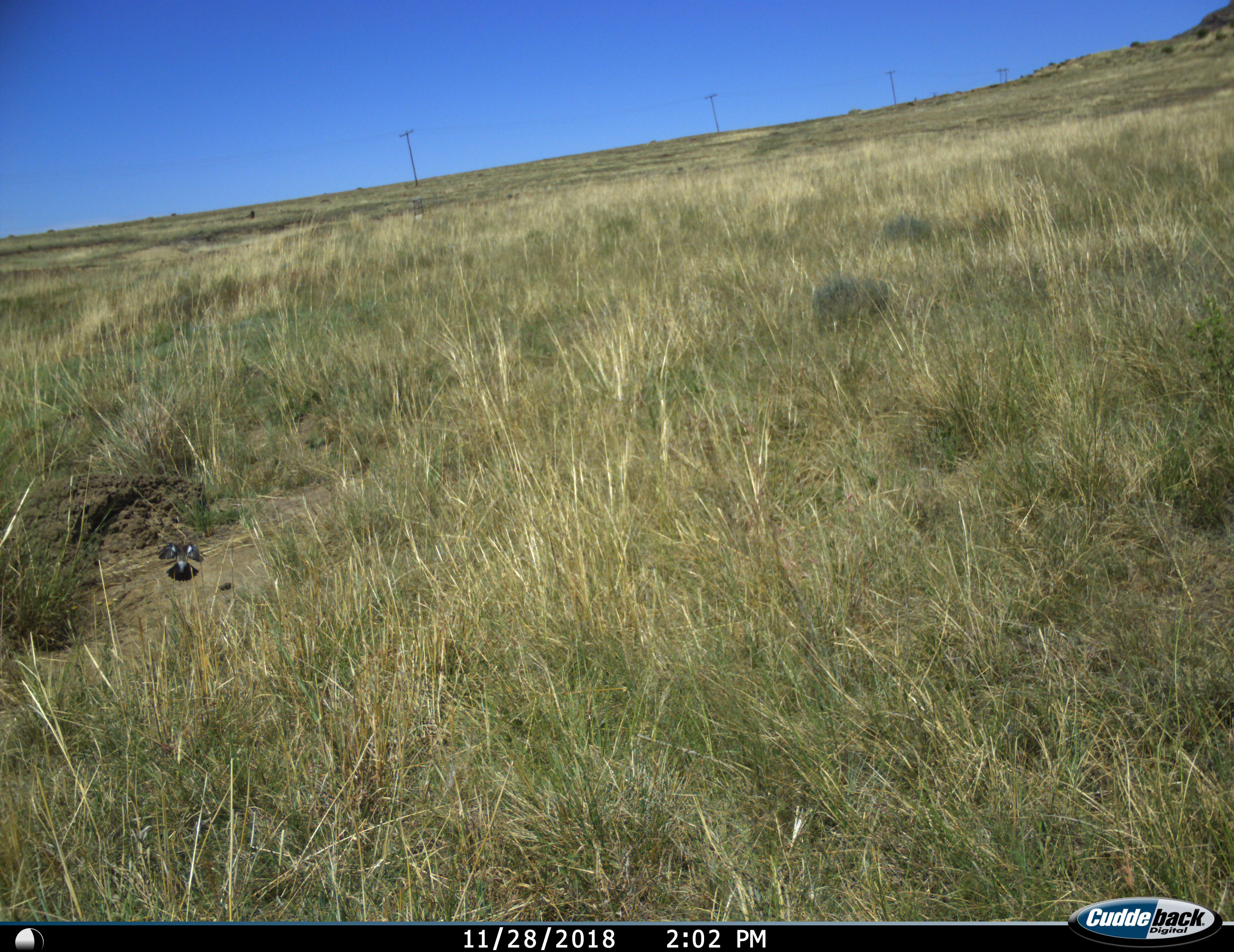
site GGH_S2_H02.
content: unidentified animal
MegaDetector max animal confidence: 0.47